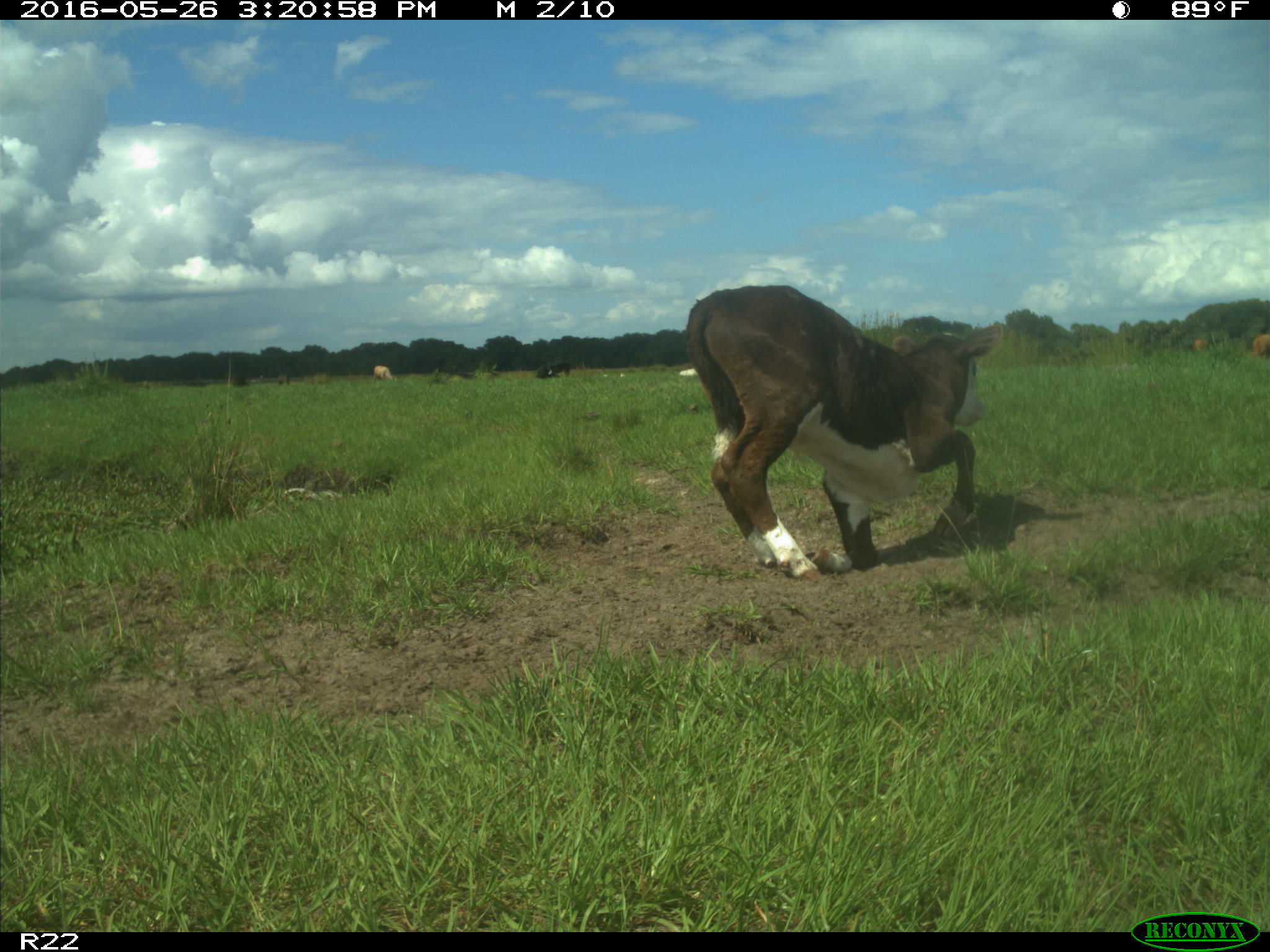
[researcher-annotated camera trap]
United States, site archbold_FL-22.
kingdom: Animalia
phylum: Chordata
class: Mammalia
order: Artiodactyla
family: Bovidae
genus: Bos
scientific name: Bos taurus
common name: domestic cow